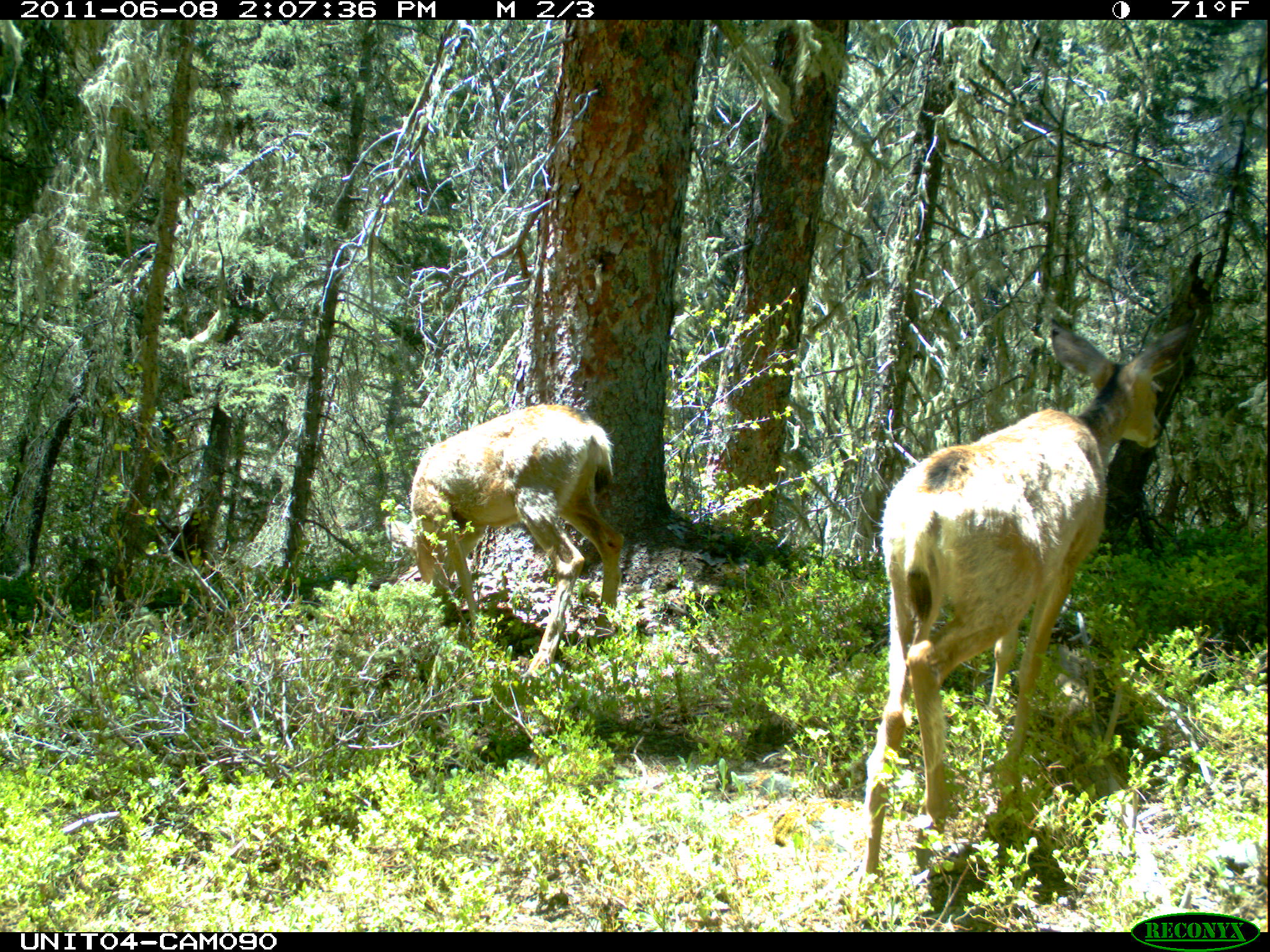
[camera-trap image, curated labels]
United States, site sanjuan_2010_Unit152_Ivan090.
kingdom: Animalia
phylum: Chordata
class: Mammalia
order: Artiodactyla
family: Cervidae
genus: Odocoileus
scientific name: Odocoileus hemionus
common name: mule deer